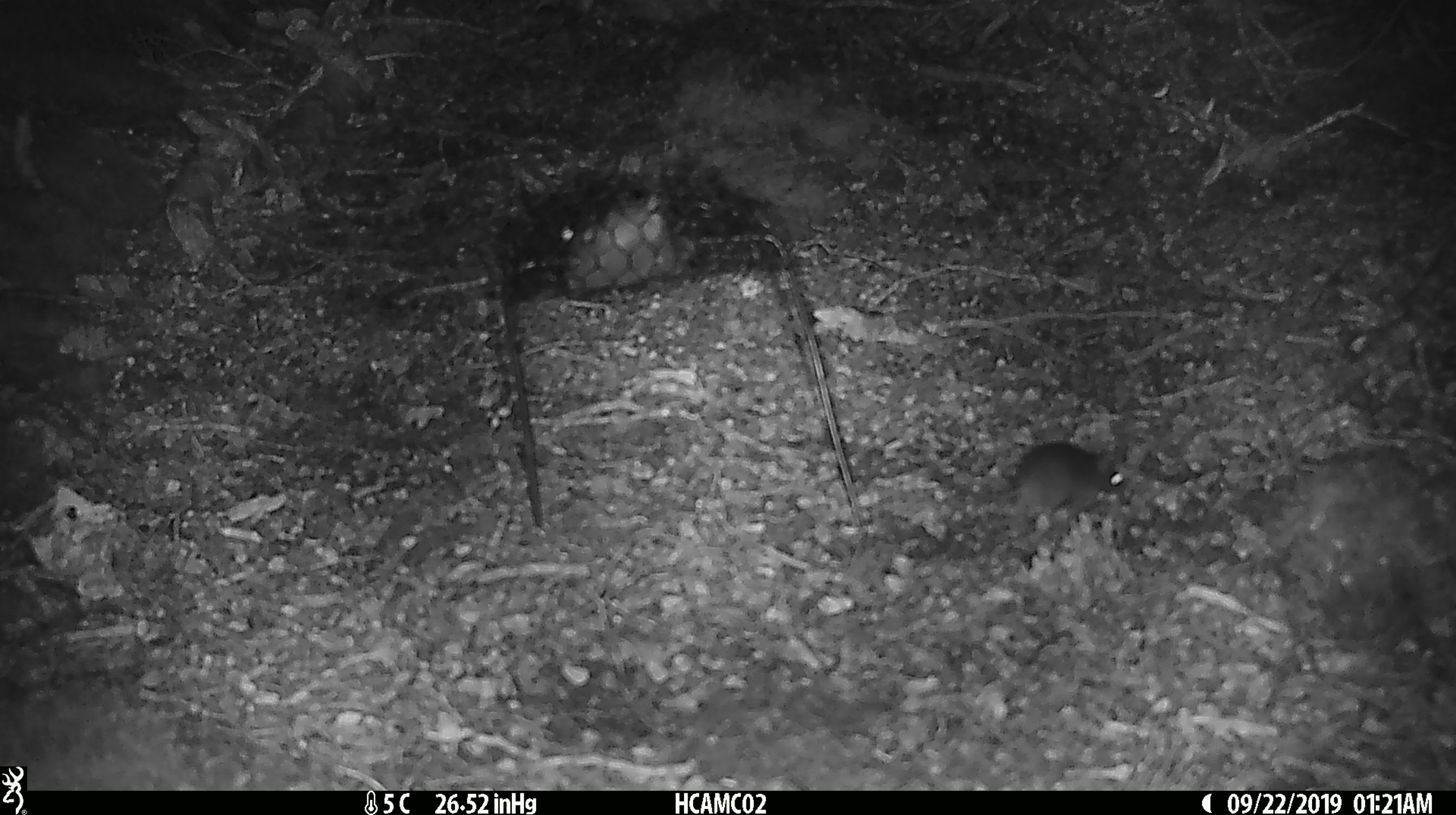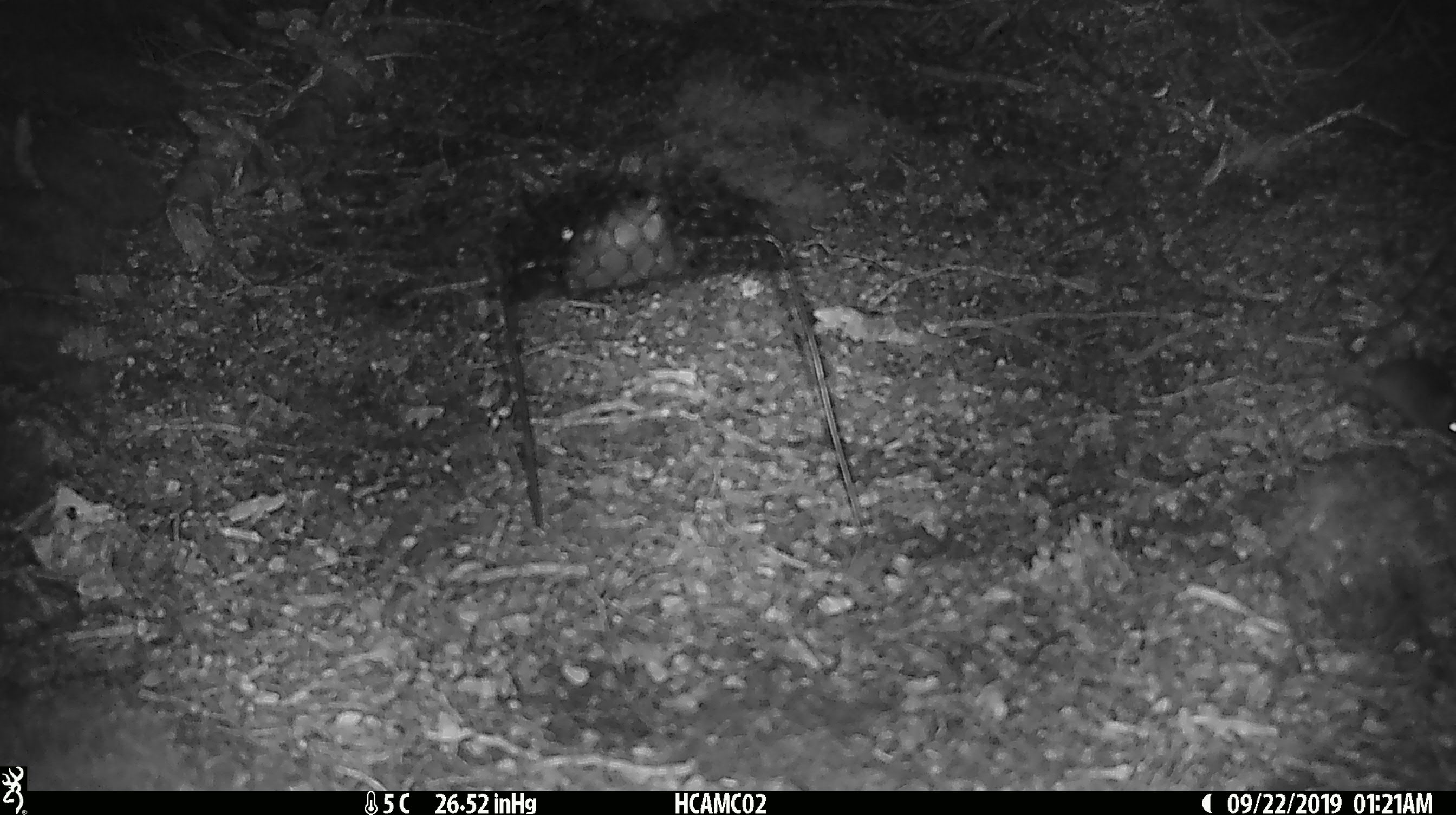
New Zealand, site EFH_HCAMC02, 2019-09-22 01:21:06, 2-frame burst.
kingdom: Animalia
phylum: Chordata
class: Mammalia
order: Rodentia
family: Muridae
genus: Mus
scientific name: Mus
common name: mouse